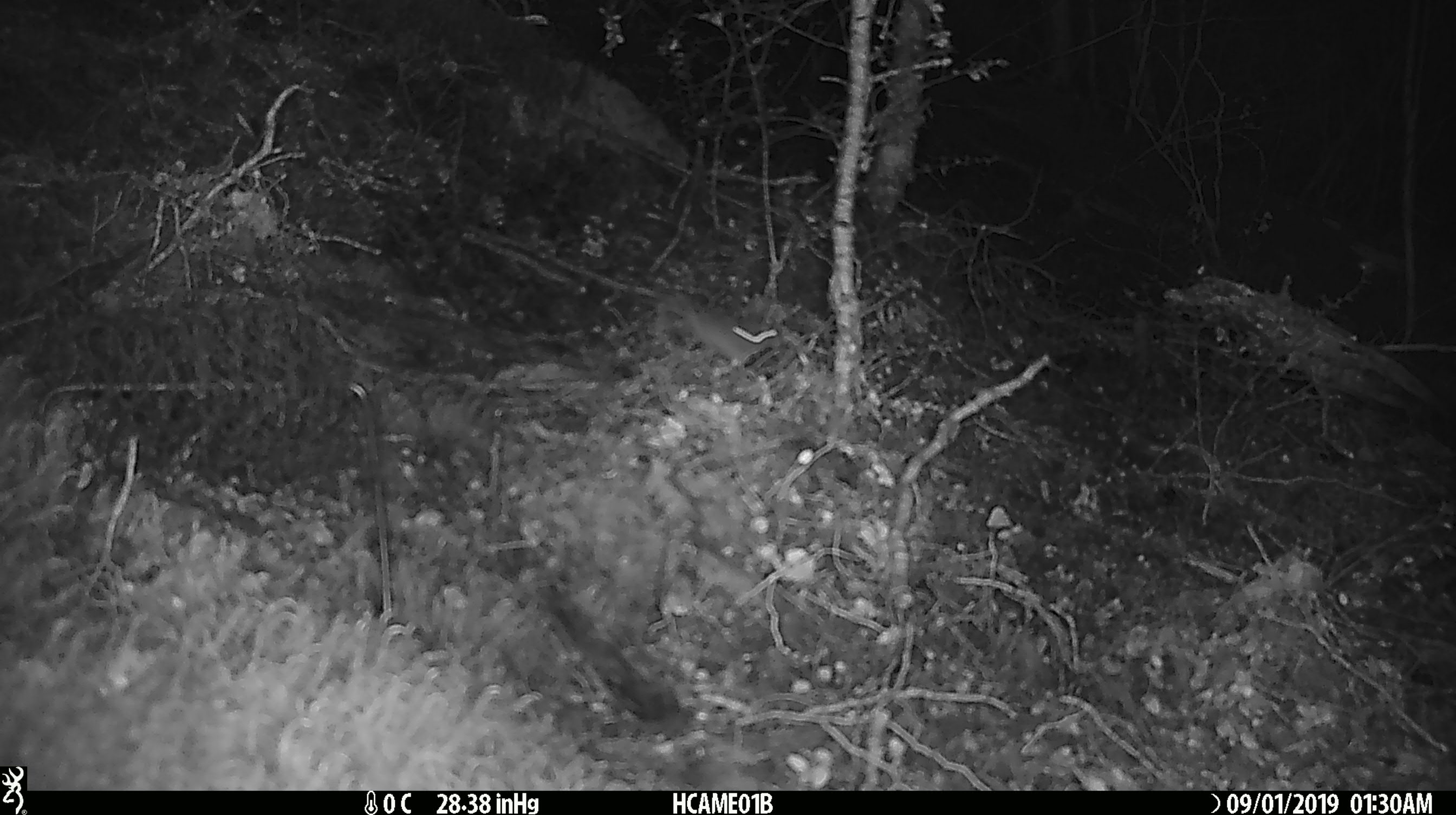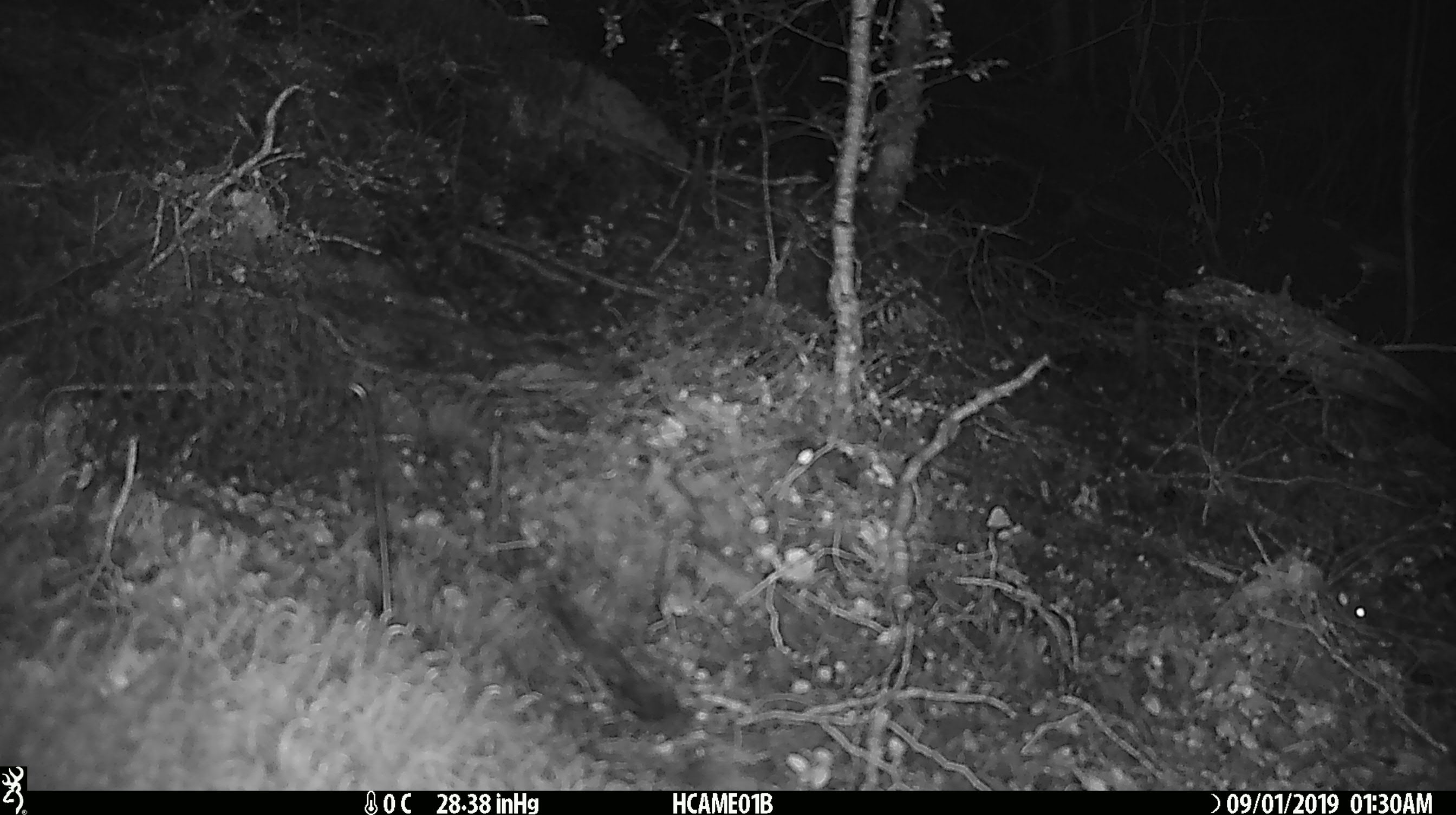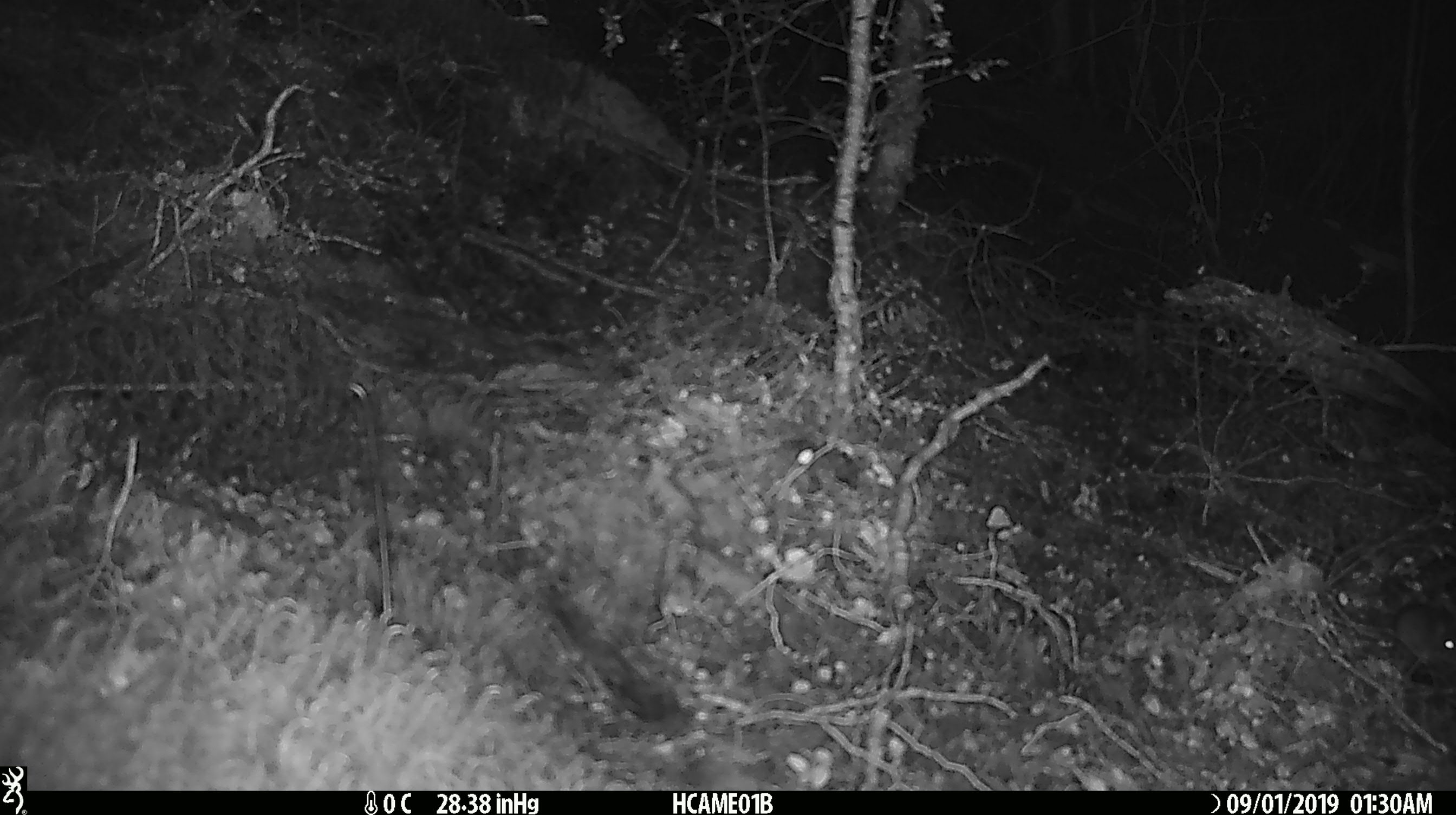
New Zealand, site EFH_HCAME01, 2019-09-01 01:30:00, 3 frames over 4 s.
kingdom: Animalia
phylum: Chordata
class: Mammalia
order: Rodentia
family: Muridae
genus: Mus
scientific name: Mus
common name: mouse